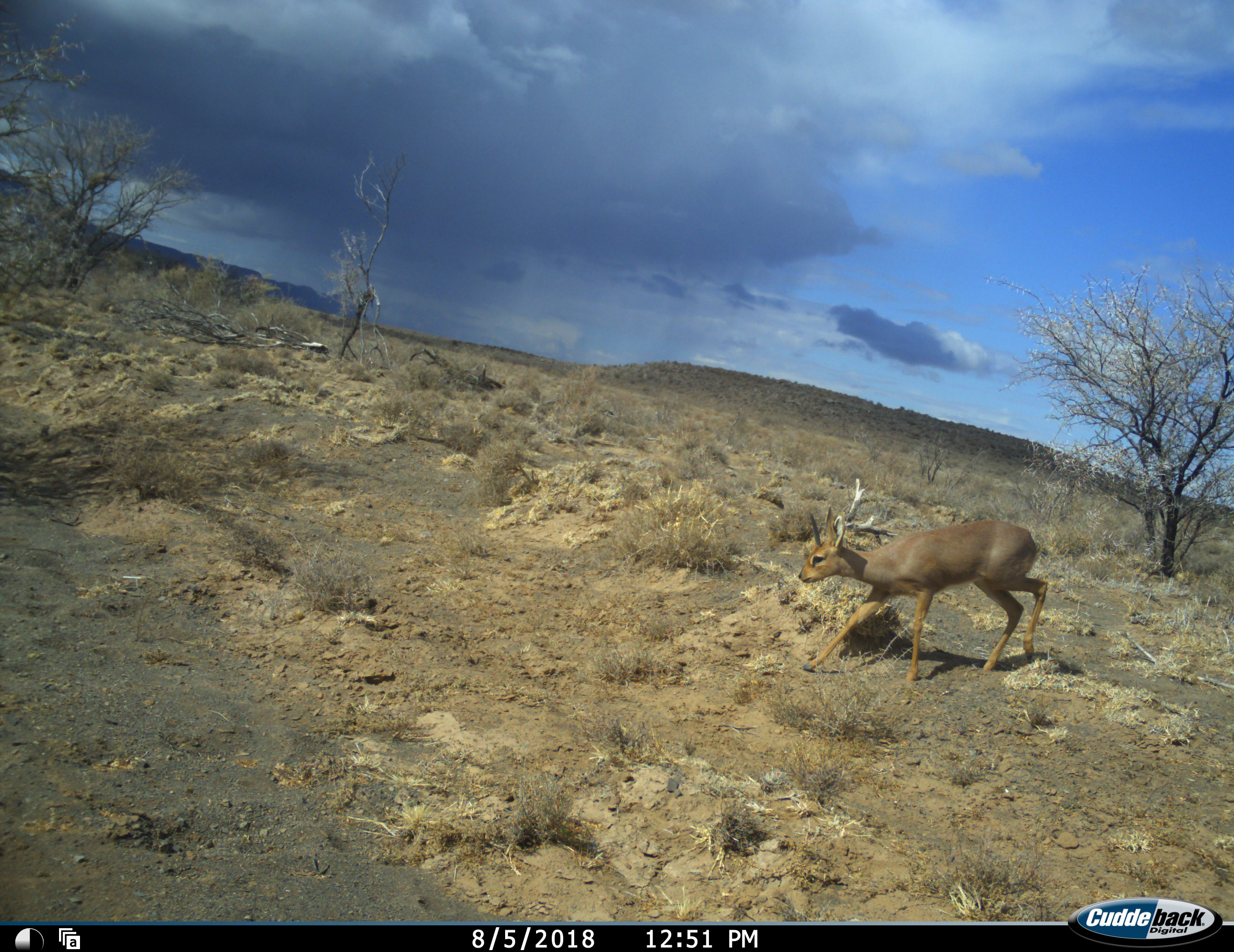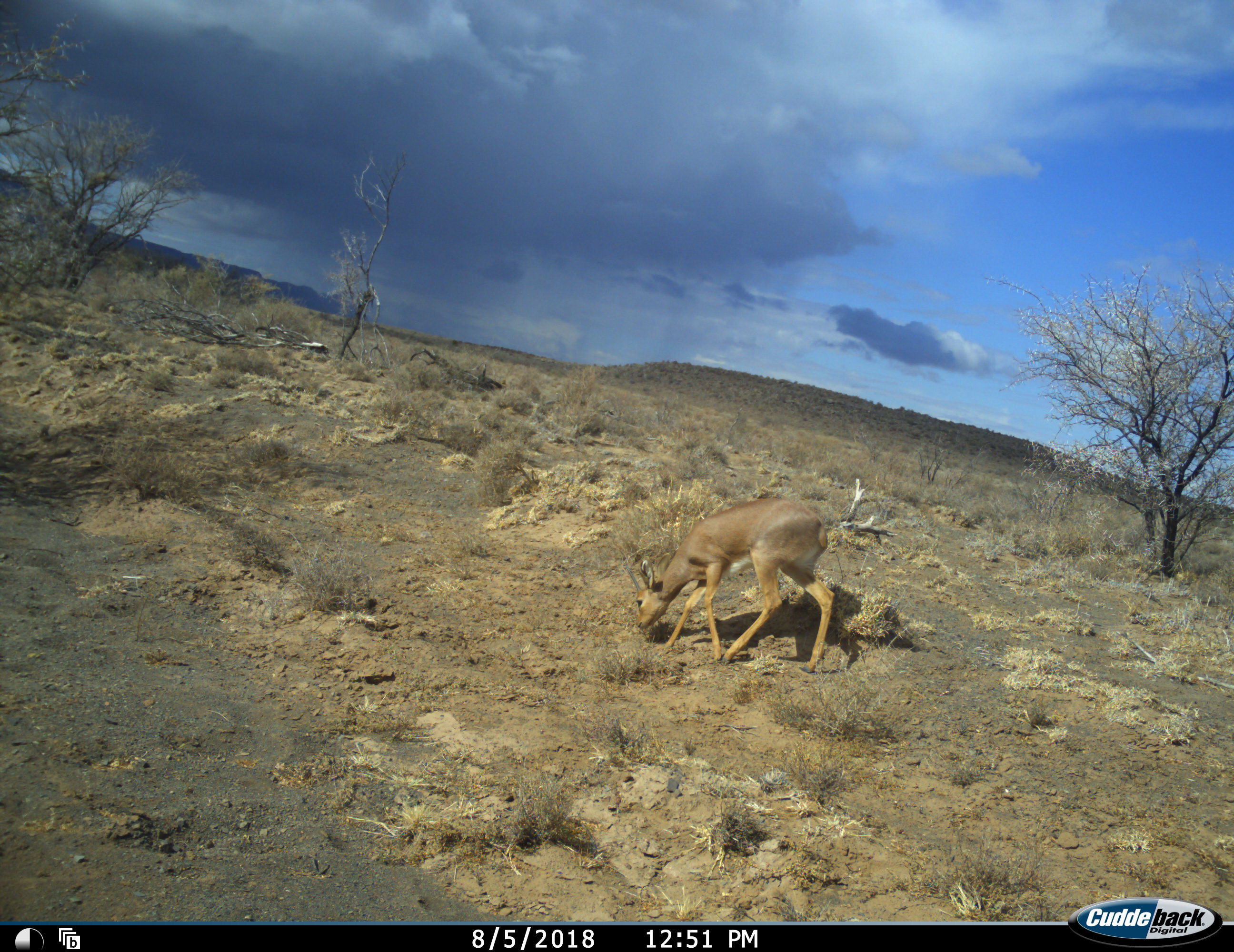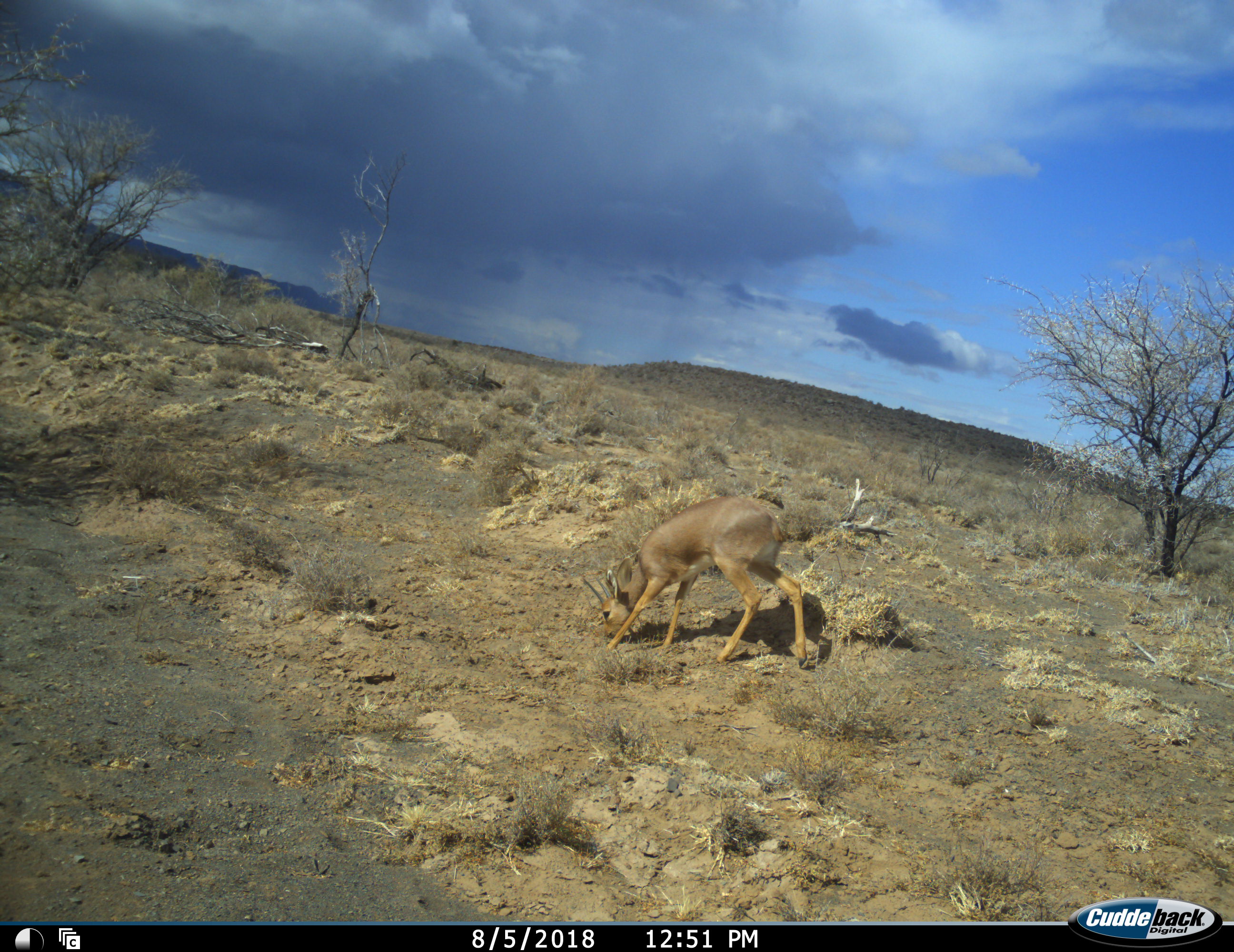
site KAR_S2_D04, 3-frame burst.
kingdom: Animalia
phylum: Chordata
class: Mammalia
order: Artiodactyla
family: Bovidae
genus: Sylvicapra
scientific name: Sylvicapra grimmia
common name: common duiker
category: duikercommongrey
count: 1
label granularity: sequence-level